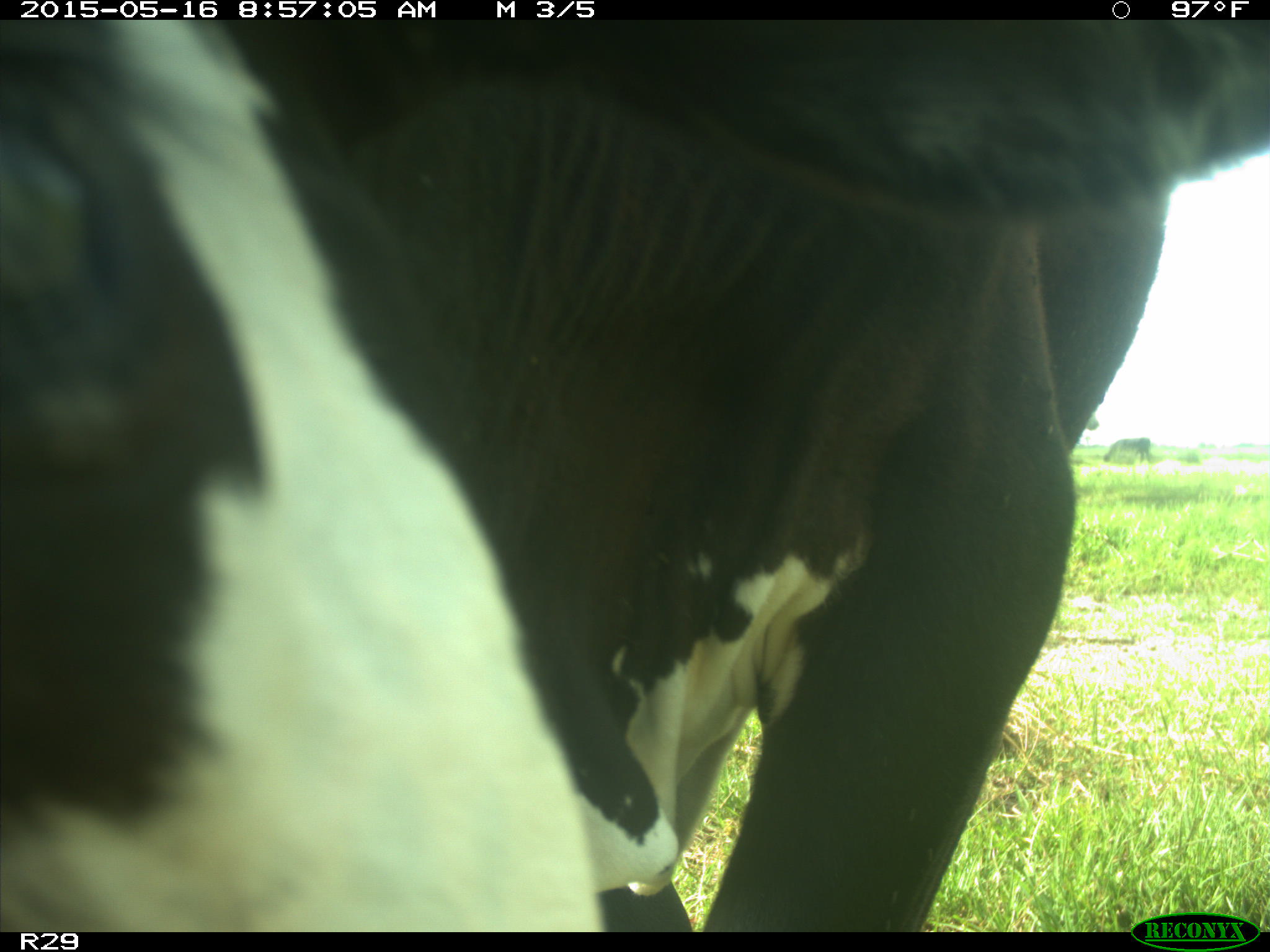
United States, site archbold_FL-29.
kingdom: Animalia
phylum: Chordata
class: Mammalia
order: Artiodactyla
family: Bovidae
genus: Bos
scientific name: Bos taurus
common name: domestic cow